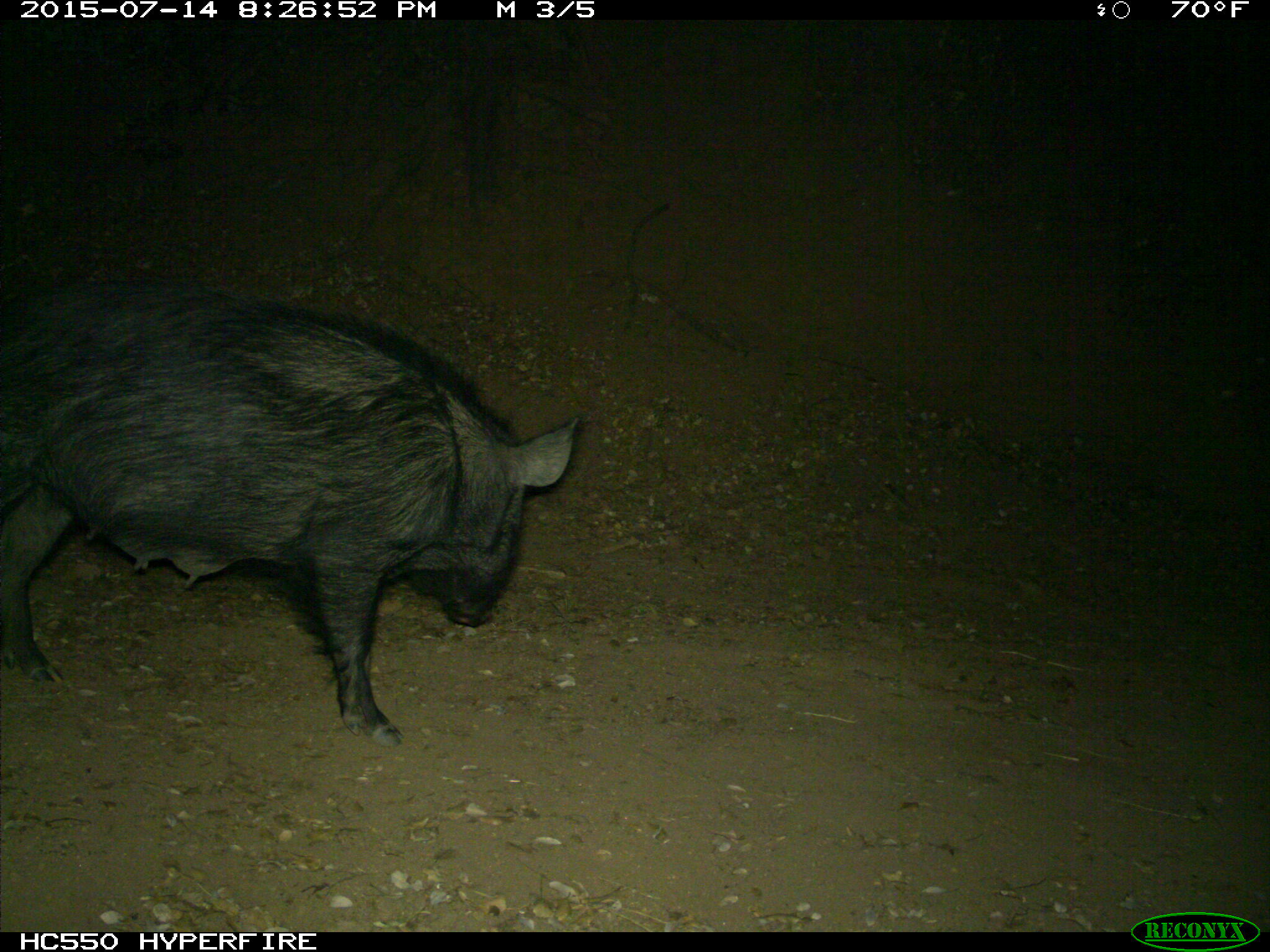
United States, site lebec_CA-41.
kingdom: Animalia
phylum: Chordata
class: Mammalia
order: Artiodactyla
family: Suidae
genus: Sus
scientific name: Sus scrofa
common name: wild boar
Sus scrofa (wild boar).